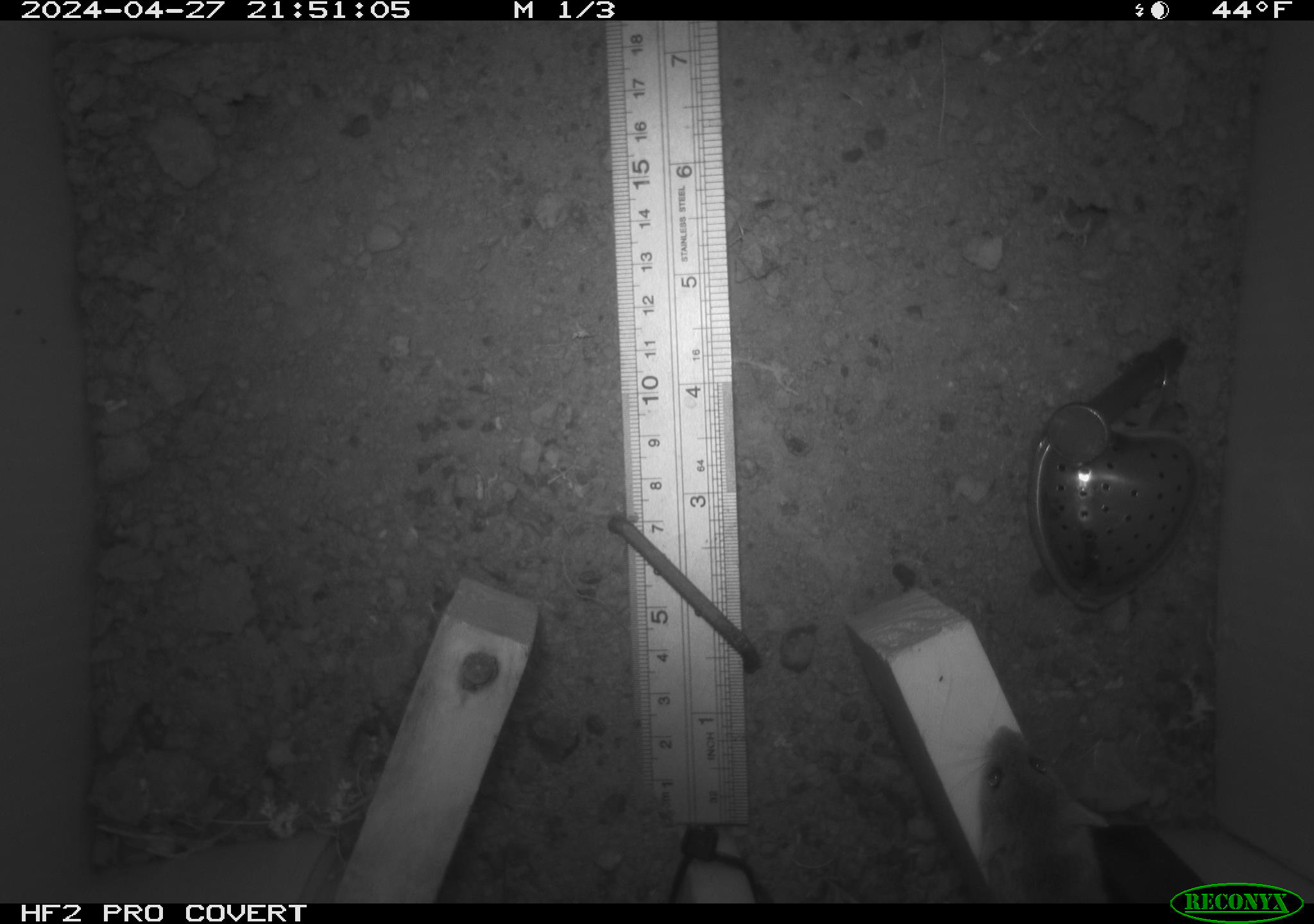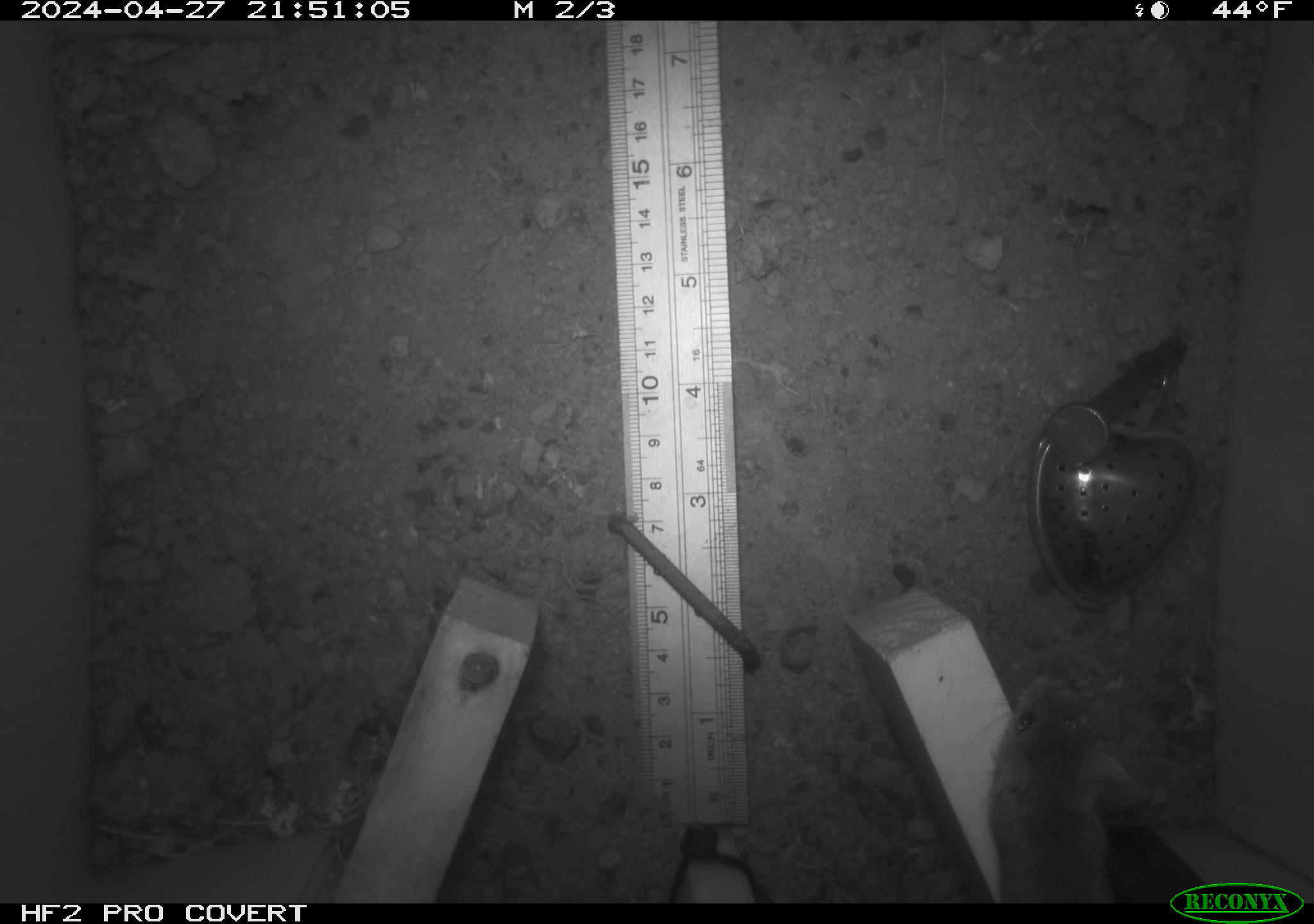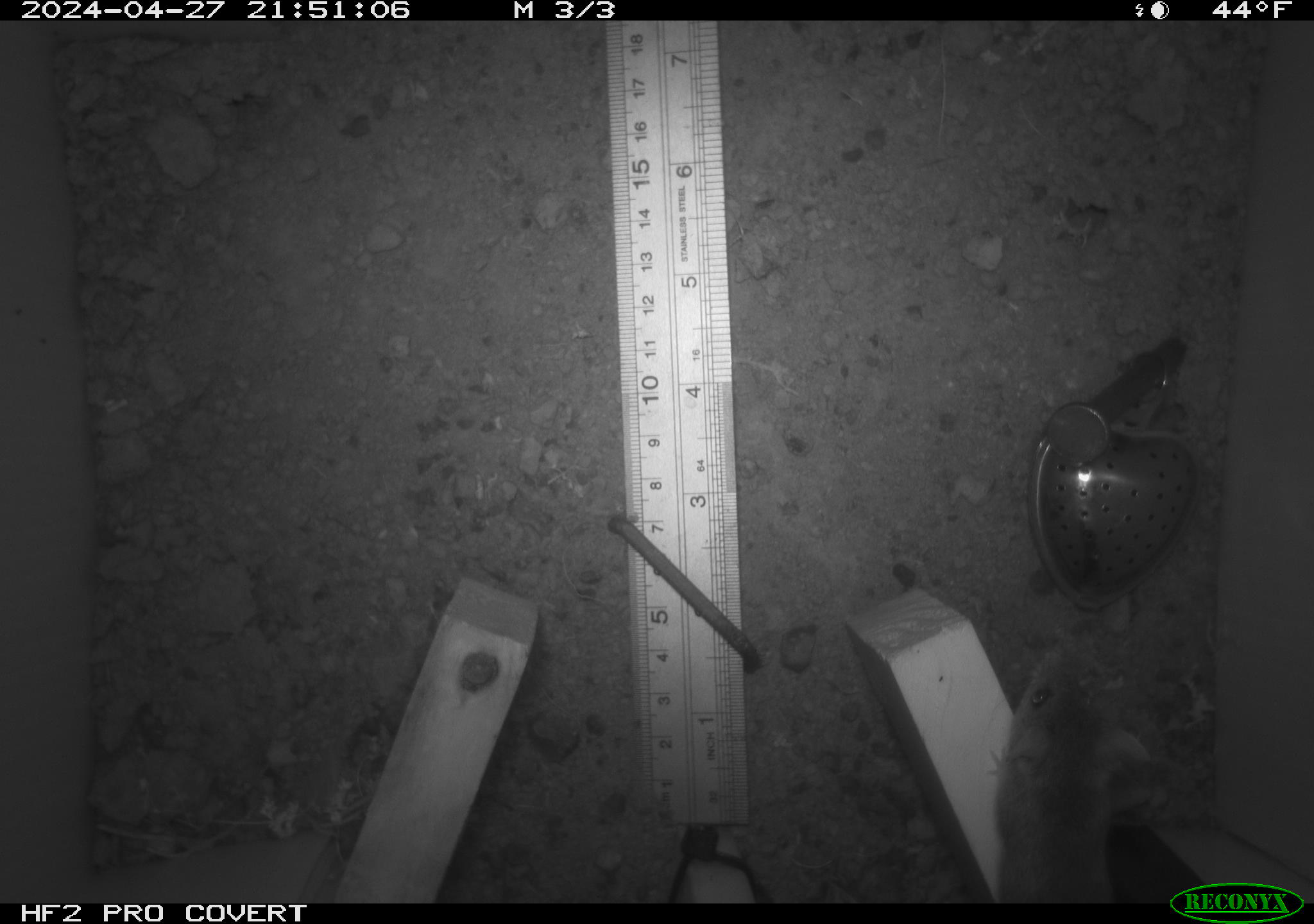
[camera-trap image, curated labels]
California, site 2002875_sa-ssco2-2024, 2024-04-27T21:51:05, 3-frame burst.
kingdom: Animalia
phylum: Chordata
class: Mammalia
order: Rodentia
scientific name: Rodentia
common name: mouse species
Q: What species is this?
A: Mouse species (Rodentia).